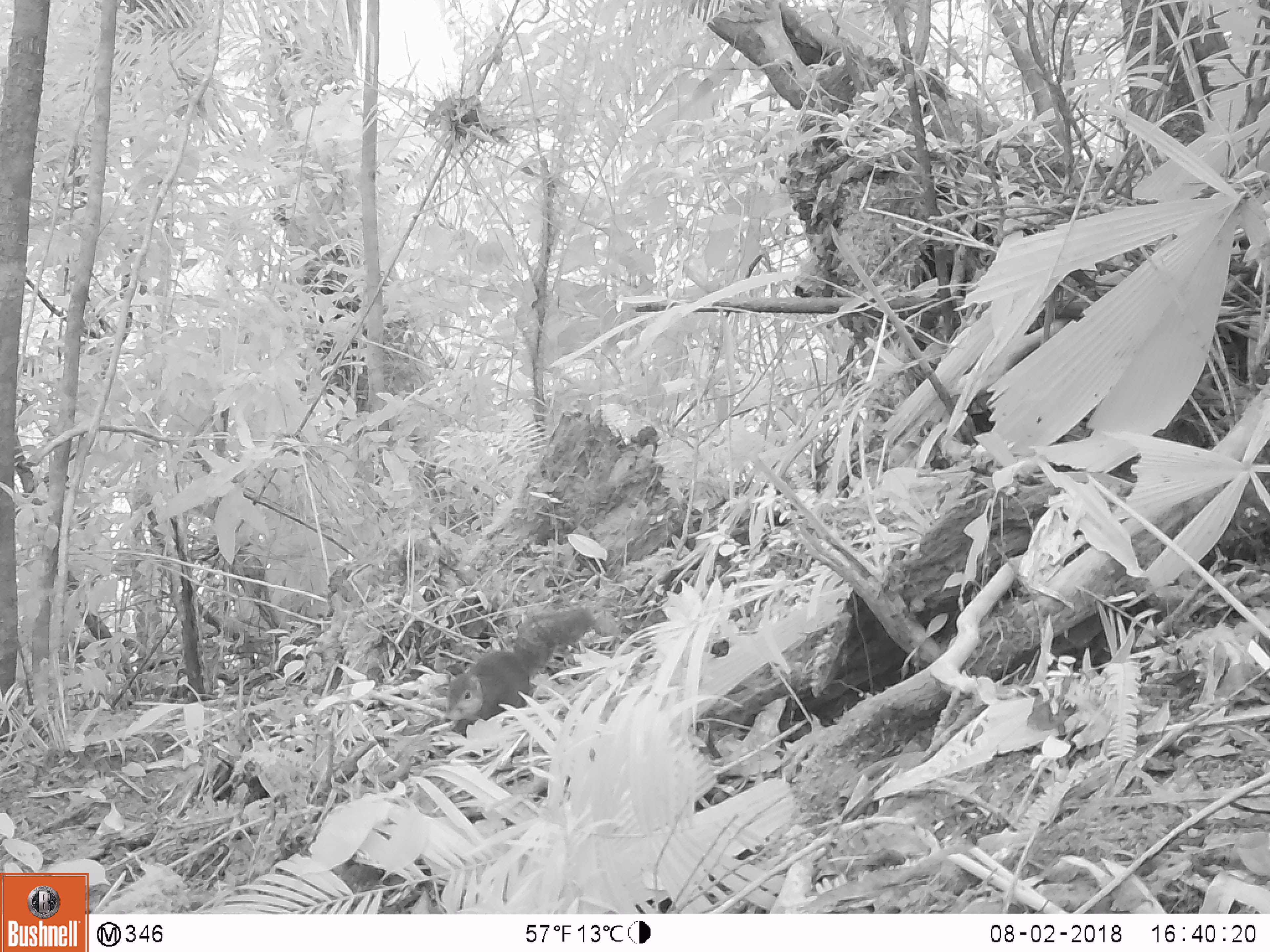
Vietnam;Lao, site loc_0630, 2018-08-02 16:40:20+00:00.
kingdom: Animalia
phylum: Chordata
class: Mammalia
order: Rodentia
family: Sciuridae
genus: Dremomys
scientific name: Dremomys rufigenis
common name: red-cheeked squirrel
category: red cheeked squirrel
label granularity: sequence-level